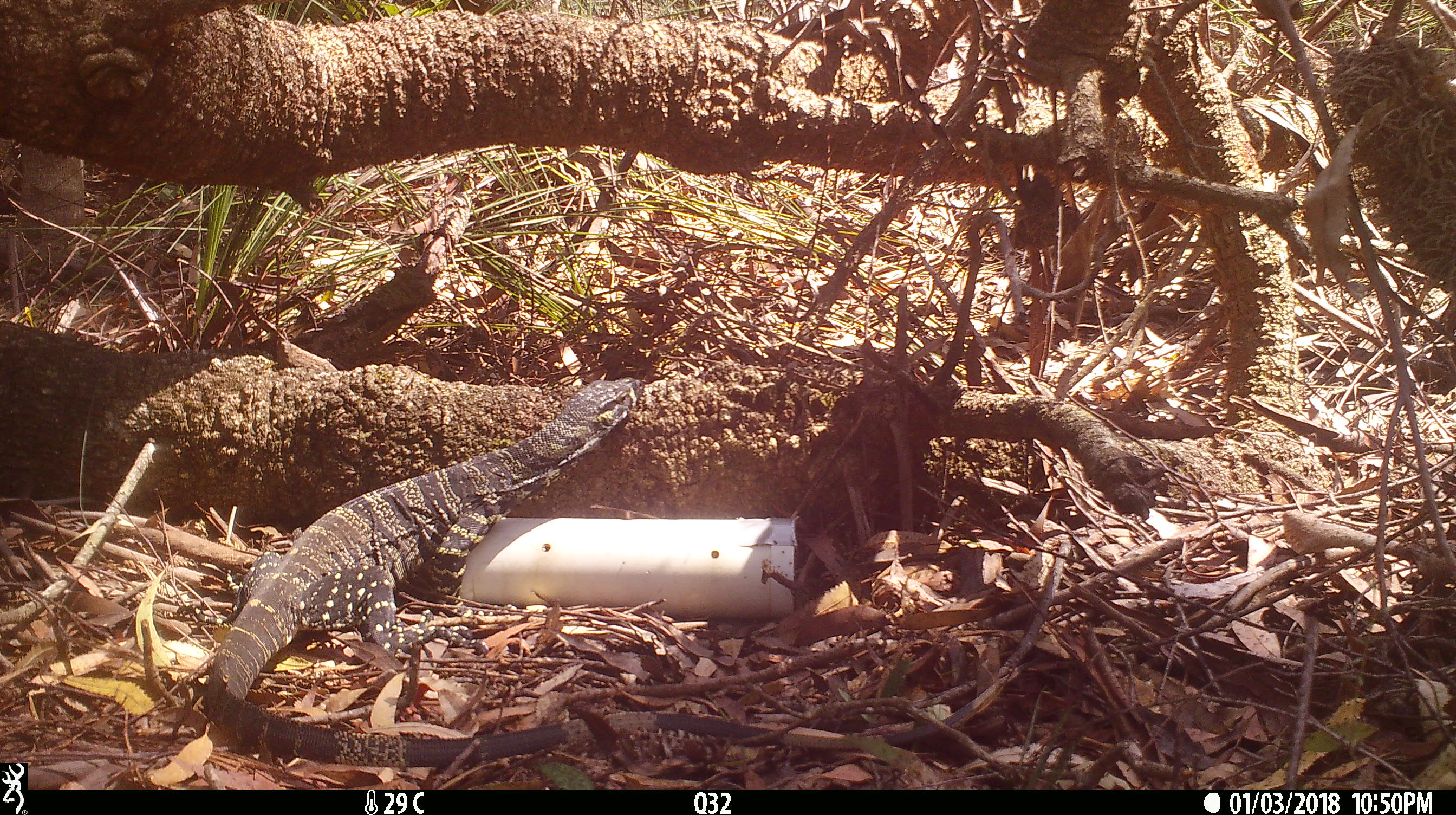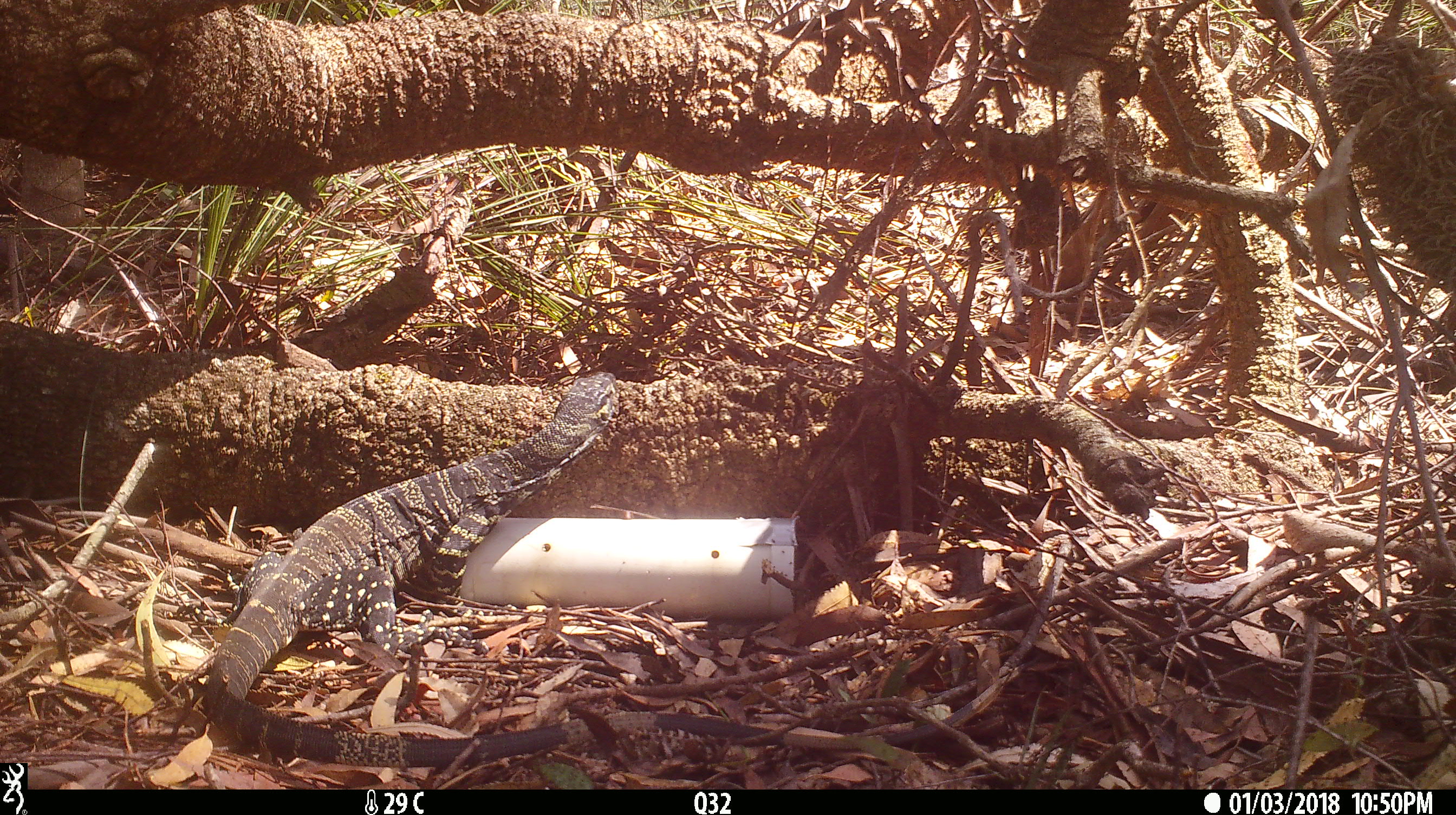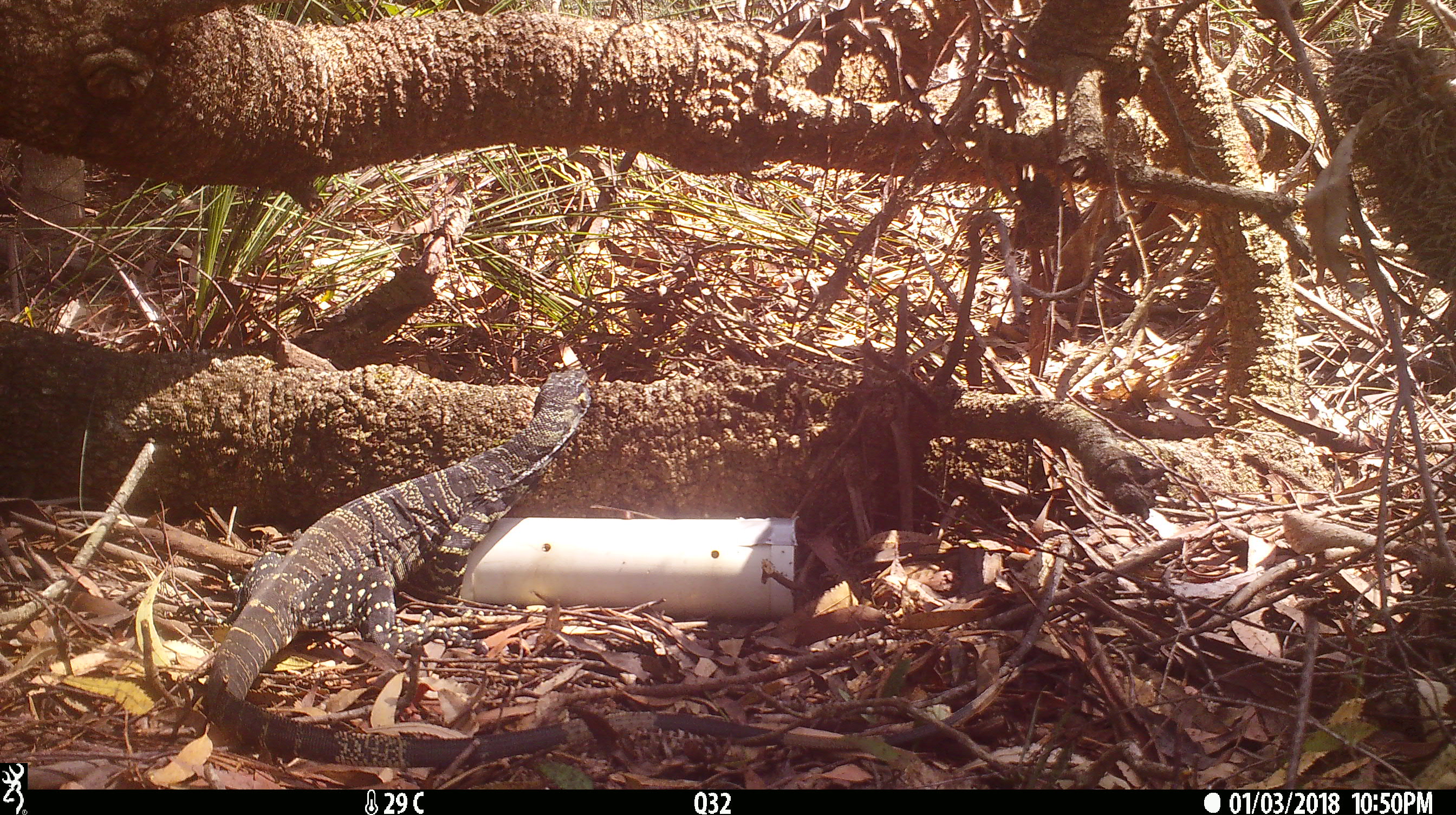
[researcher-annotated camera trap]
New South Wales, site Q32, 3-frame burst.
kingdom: Animalia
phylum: Chordata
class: Reptilia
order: Squamata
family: Varanidae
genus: Varanus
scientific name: Varanus varius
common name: lace monitor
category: goanna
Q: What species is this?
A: Goanna (lace monitor) (Varanus varius).